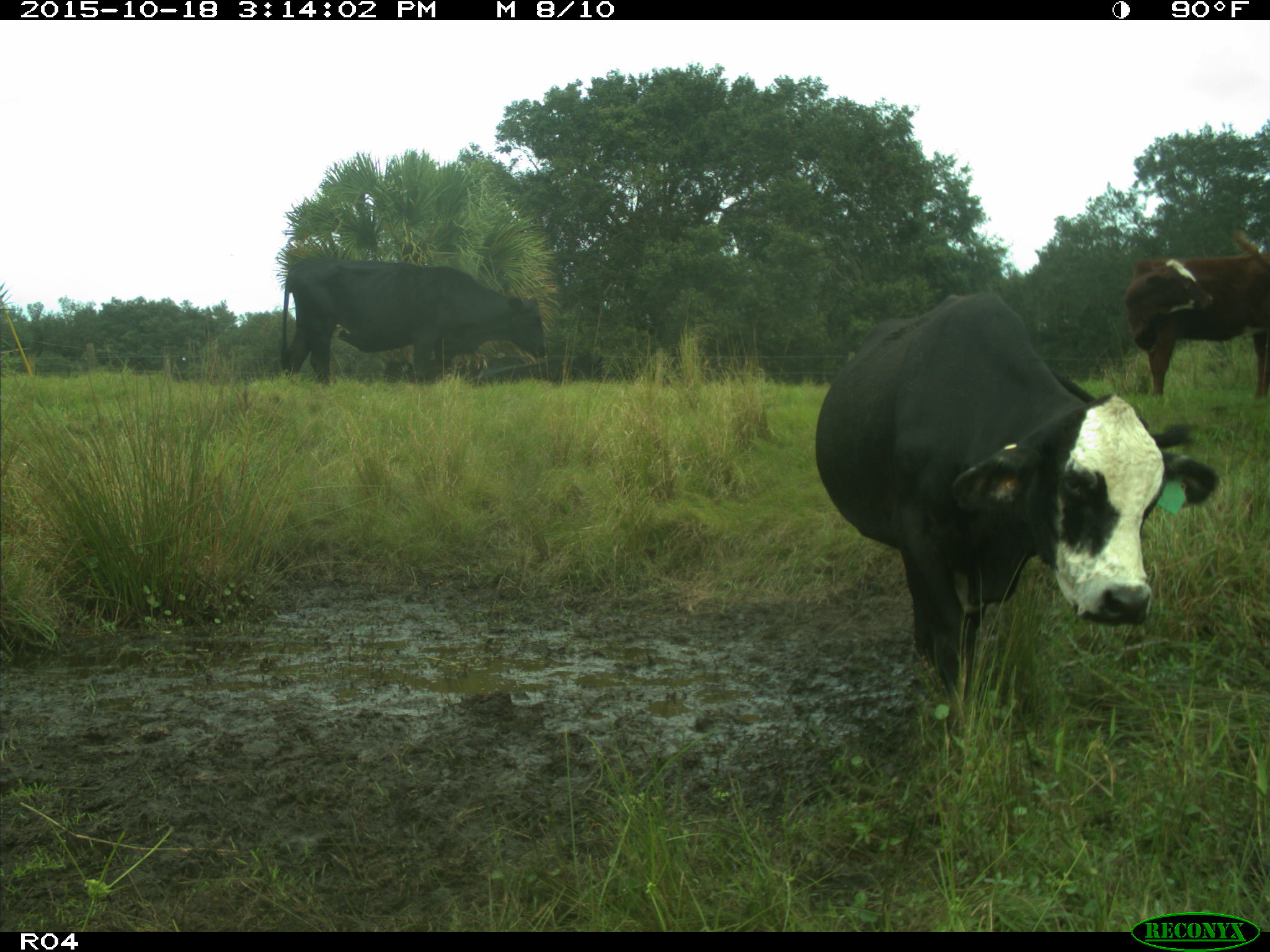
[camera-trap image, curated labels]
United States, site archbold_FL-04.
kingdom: Animalia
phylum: Chordata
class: Mammalia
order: Artiodactyla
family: Bovidae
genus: Bos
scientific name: Bos taurus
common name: domestic cow